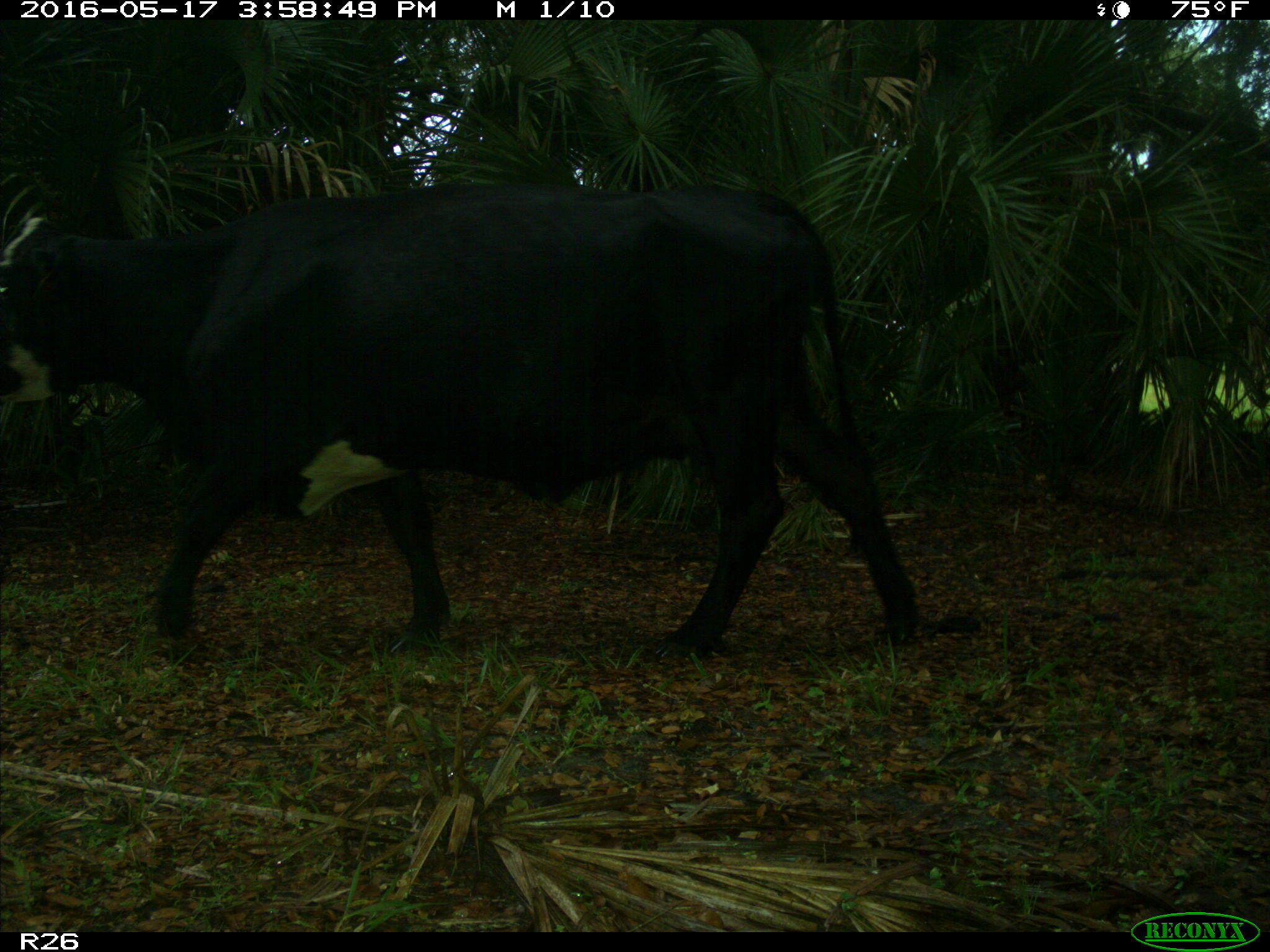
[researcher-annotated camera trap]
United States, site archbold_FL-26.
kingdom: Animalia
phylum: Chordata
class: Mammalia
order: Artiodactyla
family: Bovidae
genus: Bos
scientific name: Bos taurus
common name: domestic cow